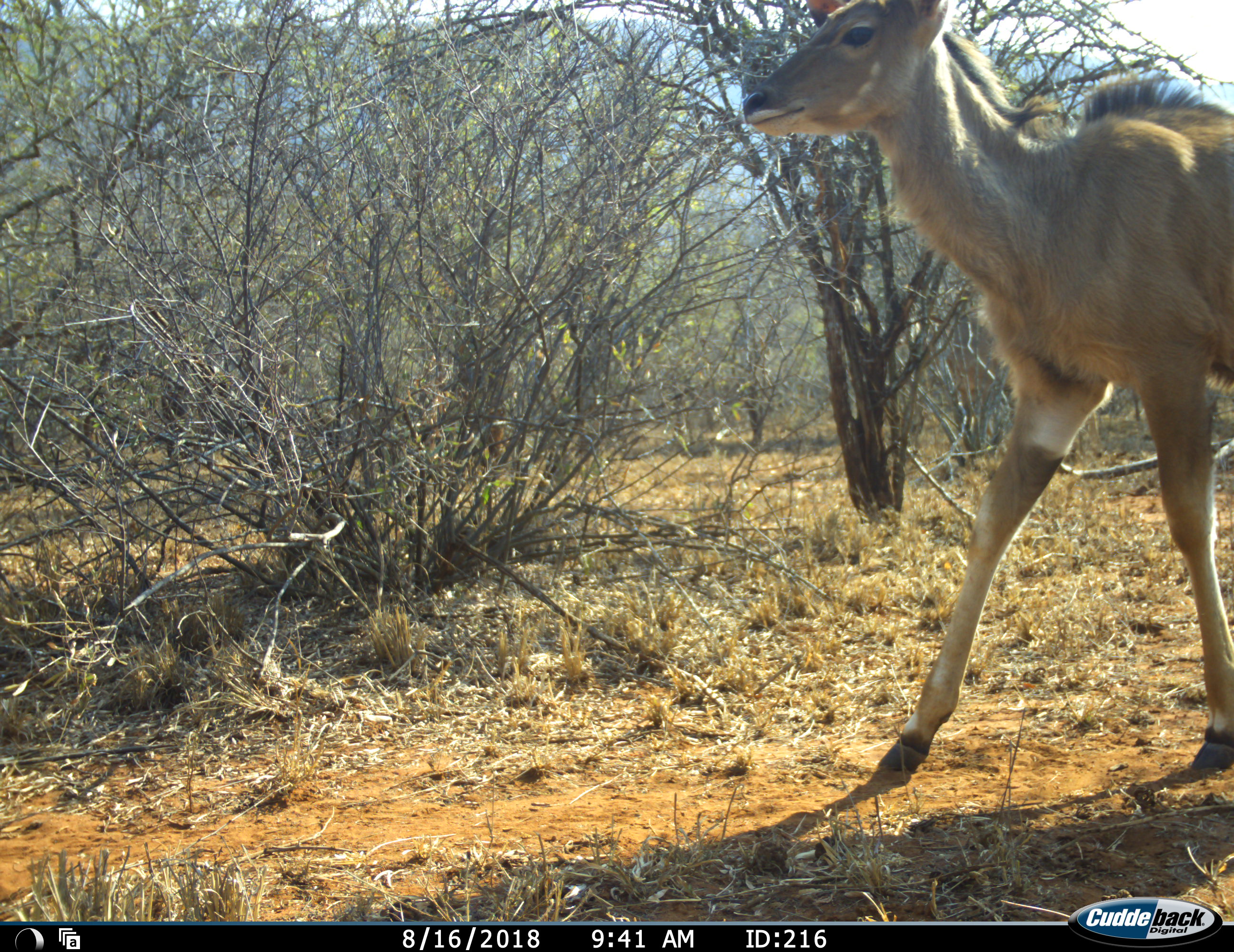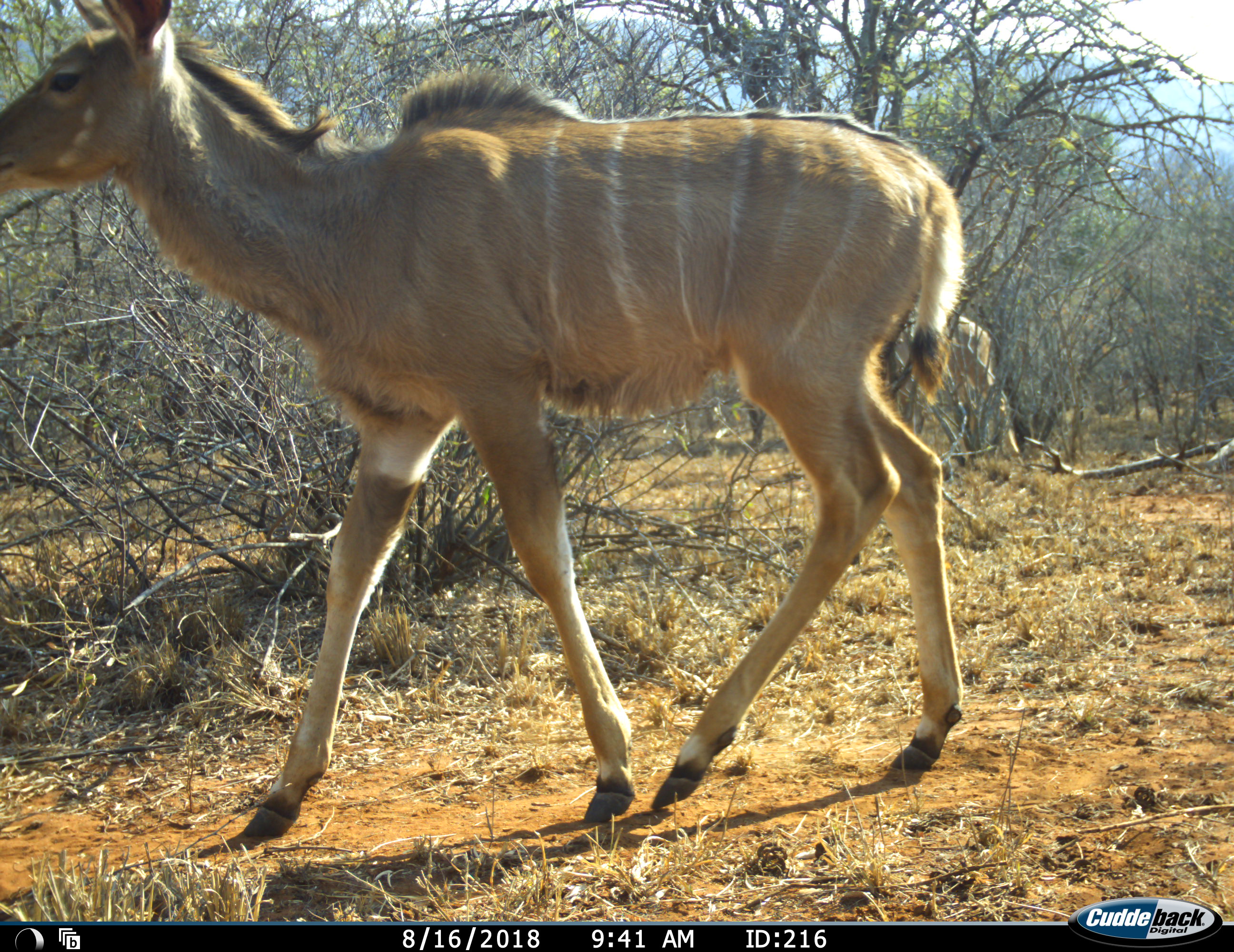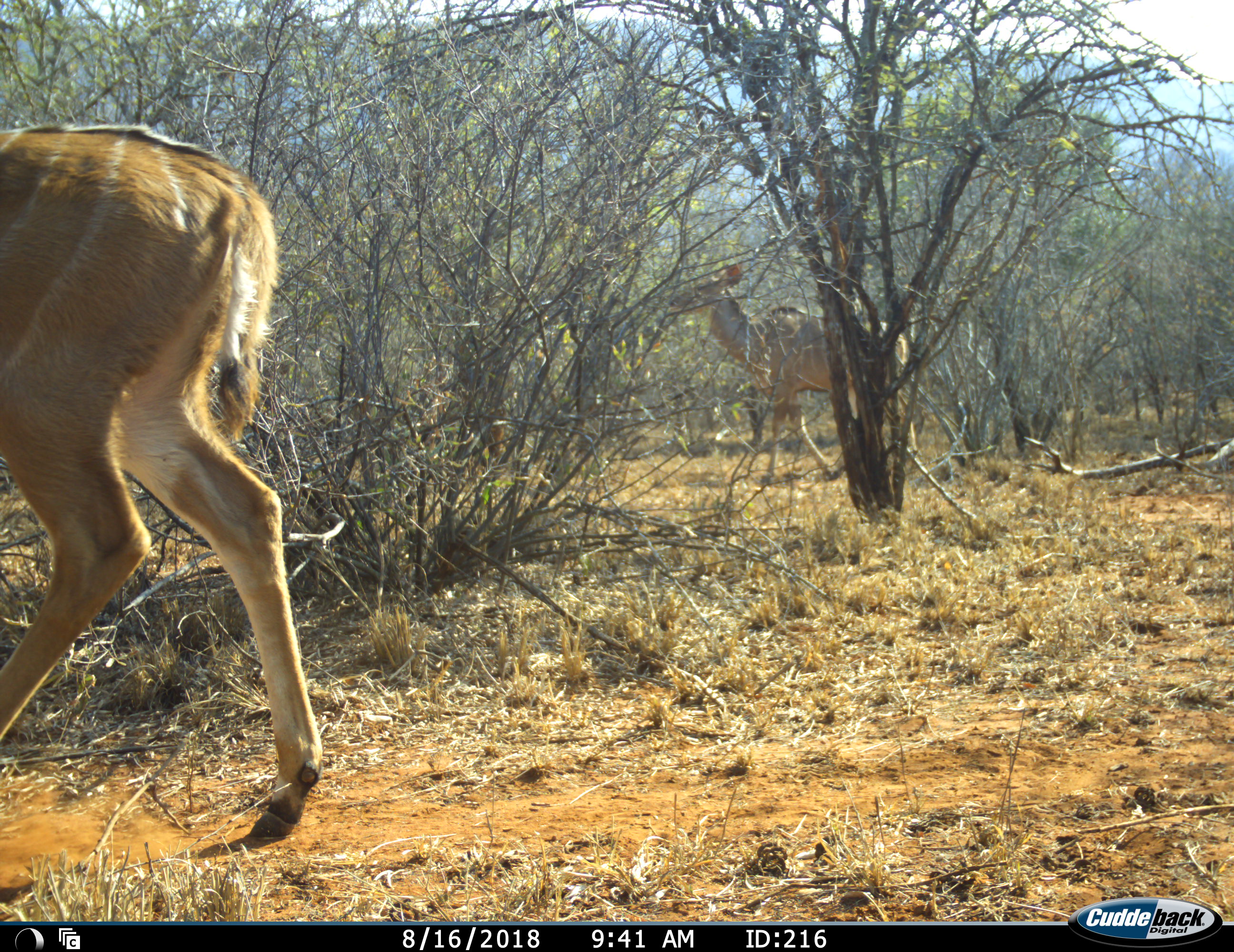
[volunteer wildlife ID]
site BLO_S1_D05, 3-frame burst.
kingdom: Animalia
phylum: Chordata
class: Mammalia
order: Artiodactyla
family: Bovidae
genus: Tragelaphus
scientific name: Tragelaphus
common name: kudu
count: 2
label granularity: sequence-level